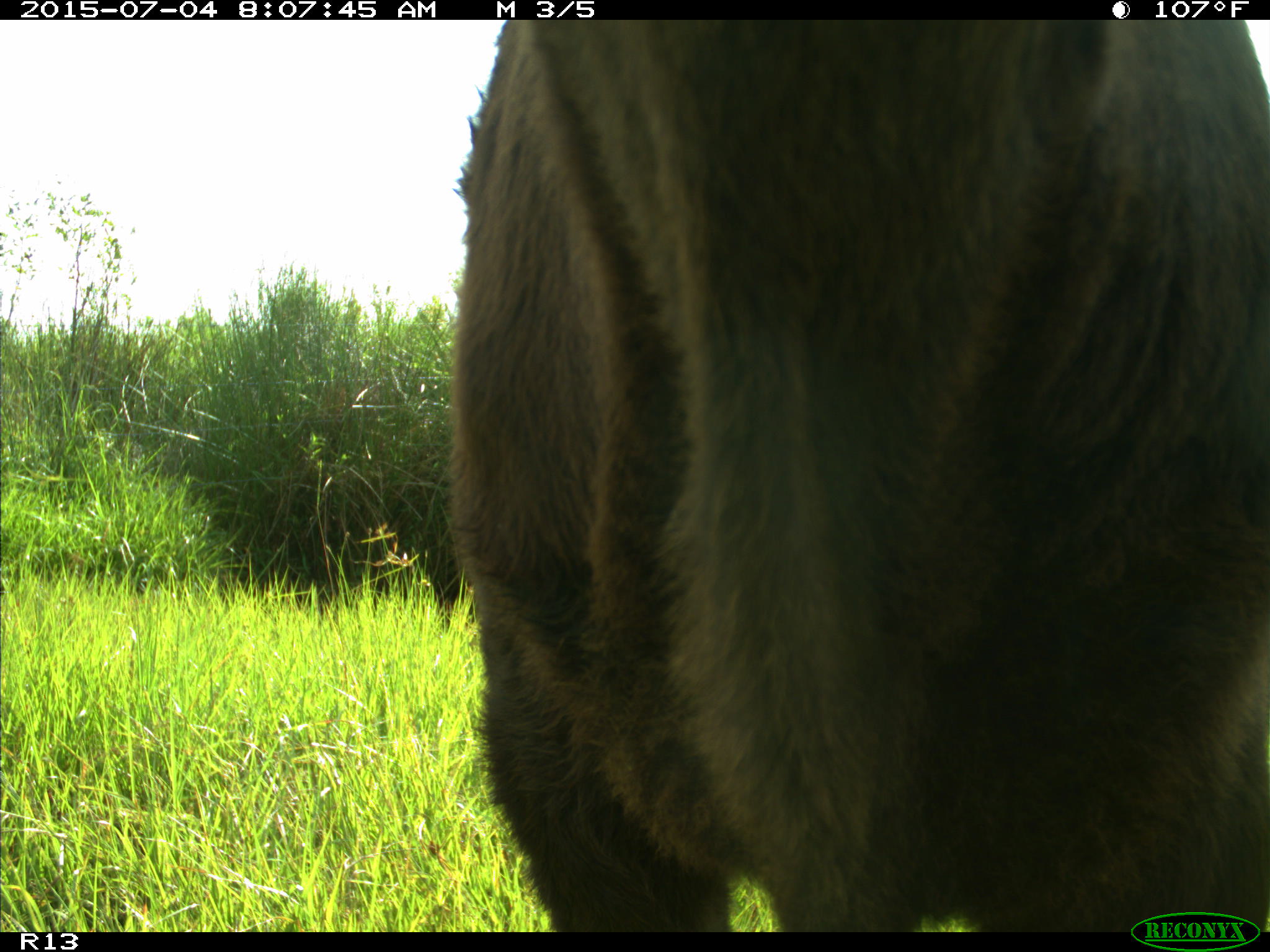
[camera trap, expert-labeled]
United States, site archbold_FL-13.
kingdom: Animalia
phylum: Chordata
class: Mammalia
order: Artiodactyla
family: Bovidae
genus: Bos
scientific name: Bos taurus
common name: domestic cow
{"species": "Bos taurus (domestic cow)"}